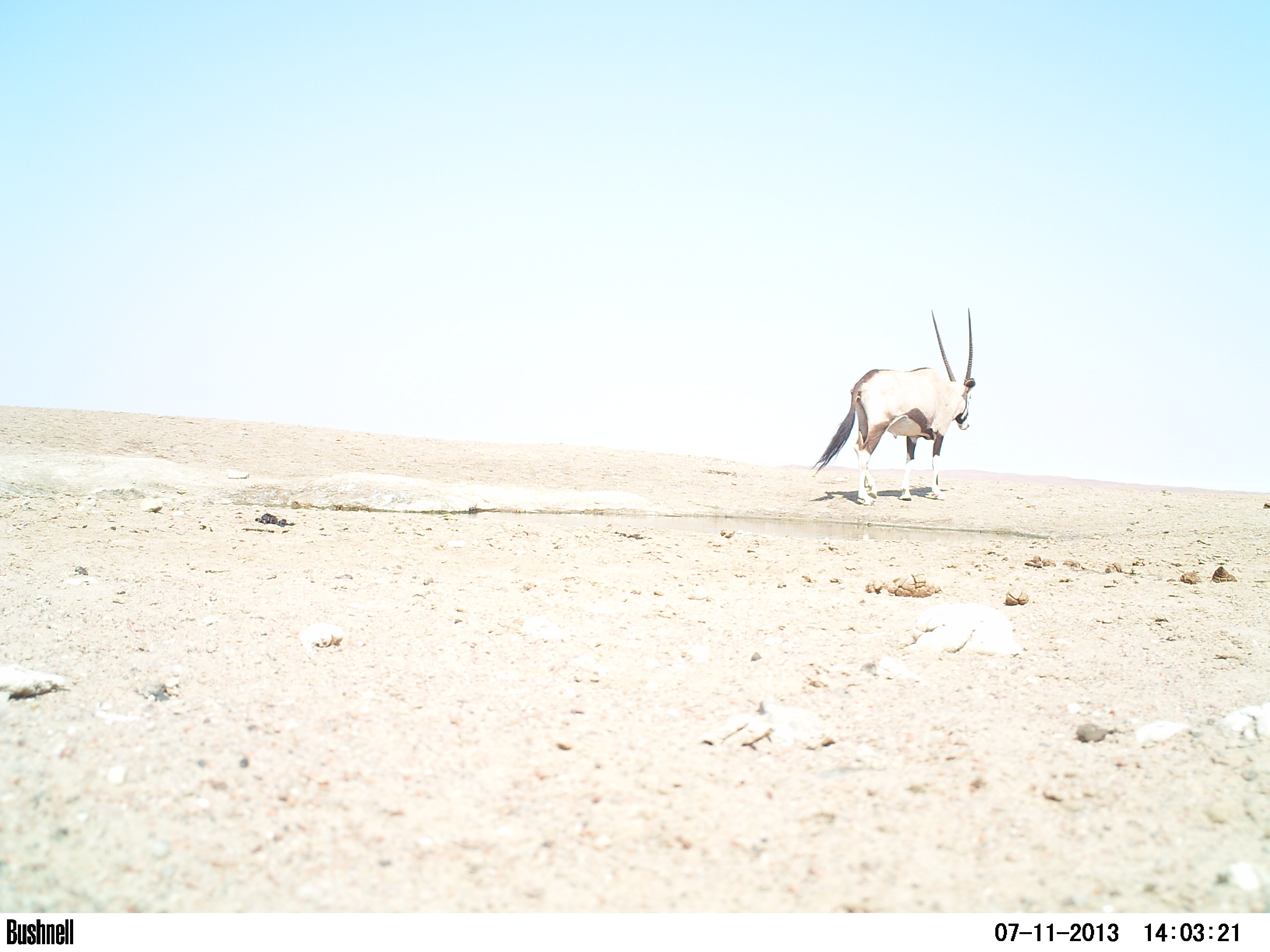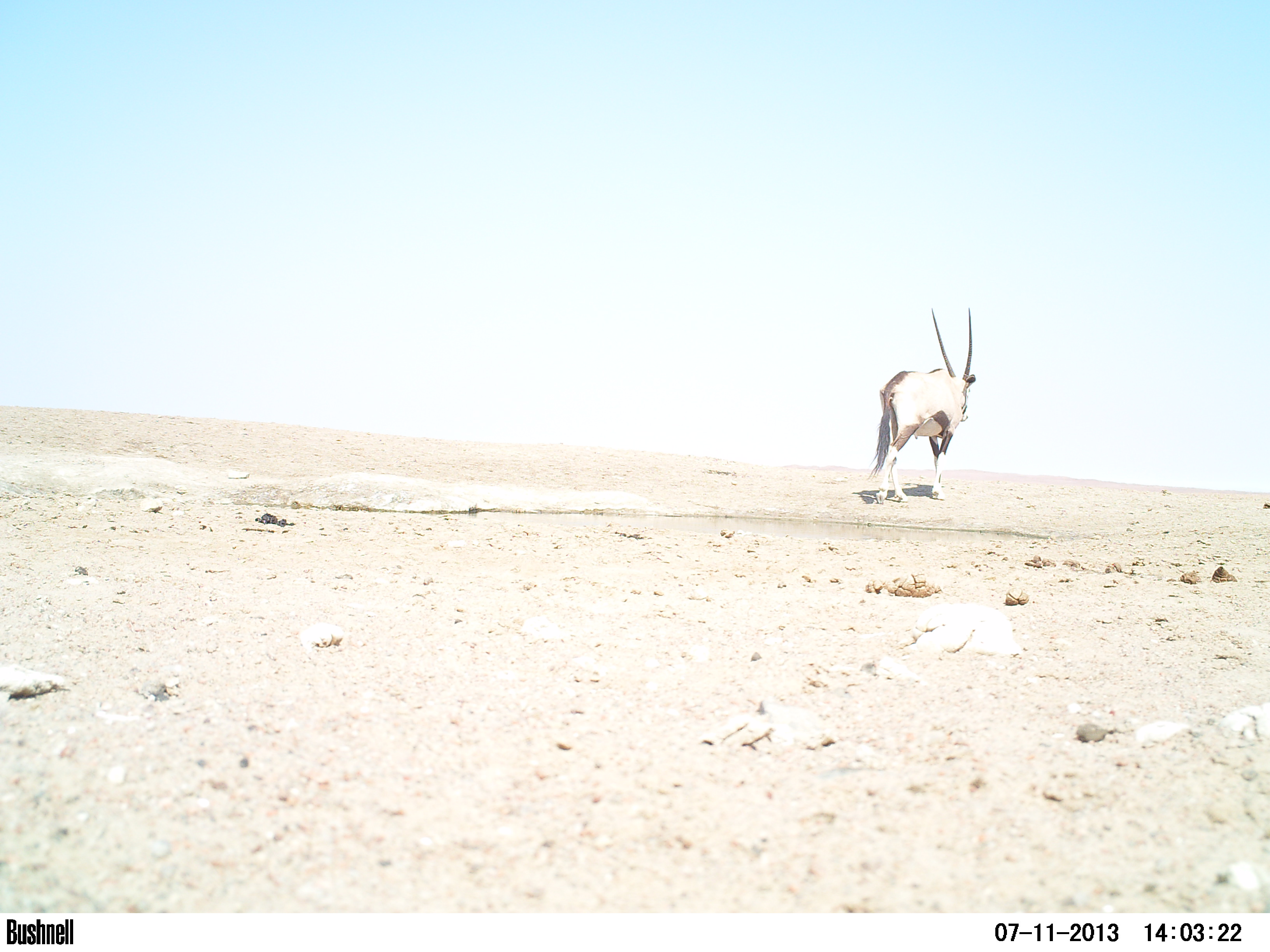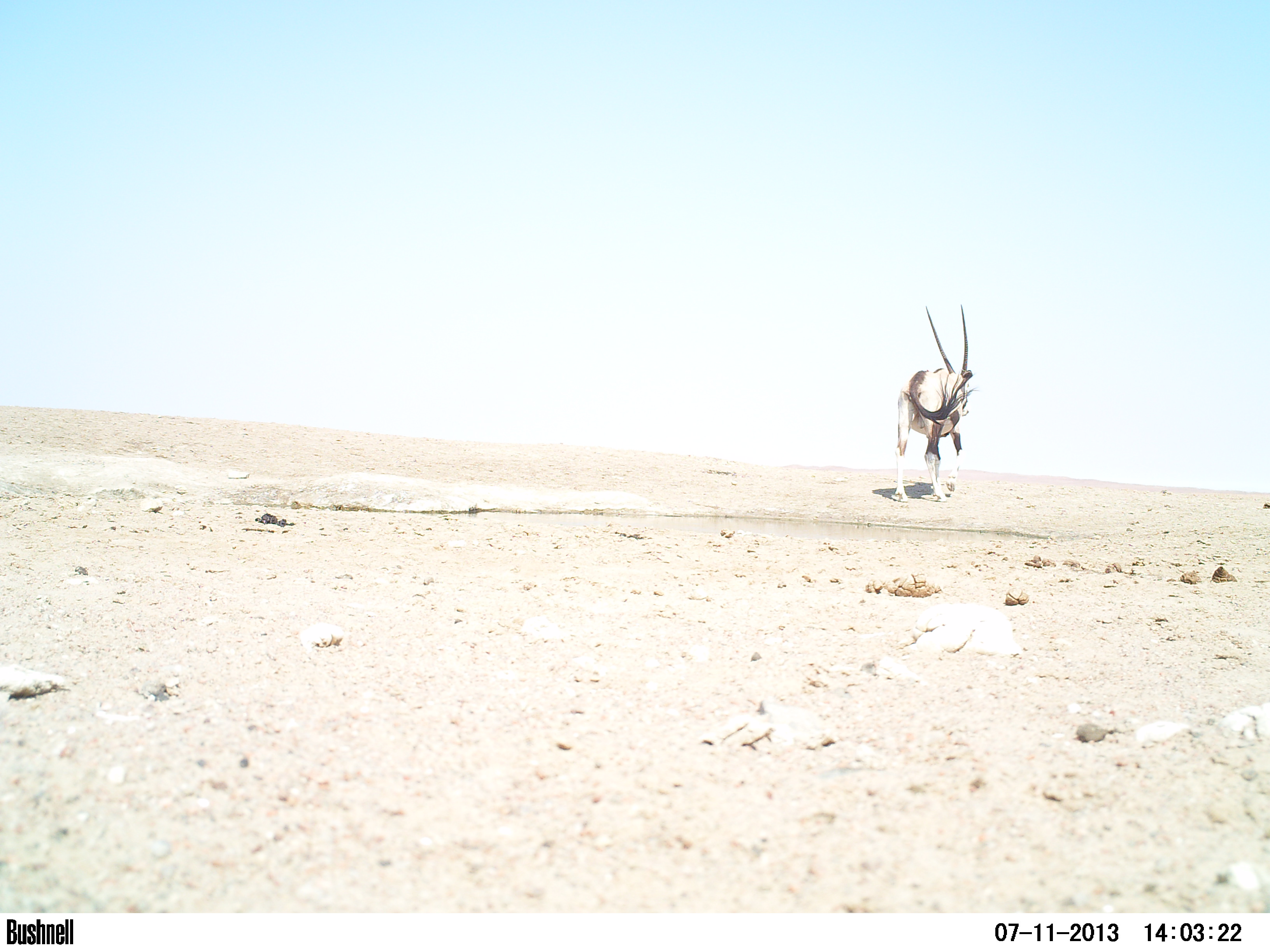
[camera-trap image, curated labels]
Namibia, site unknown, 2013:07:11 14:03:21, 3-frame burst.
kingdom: Animalia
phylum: Chordata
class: Mammalia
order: Artiodactyla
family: Bovidae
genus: Oryx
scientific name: Oryx gazella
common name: gemsbok